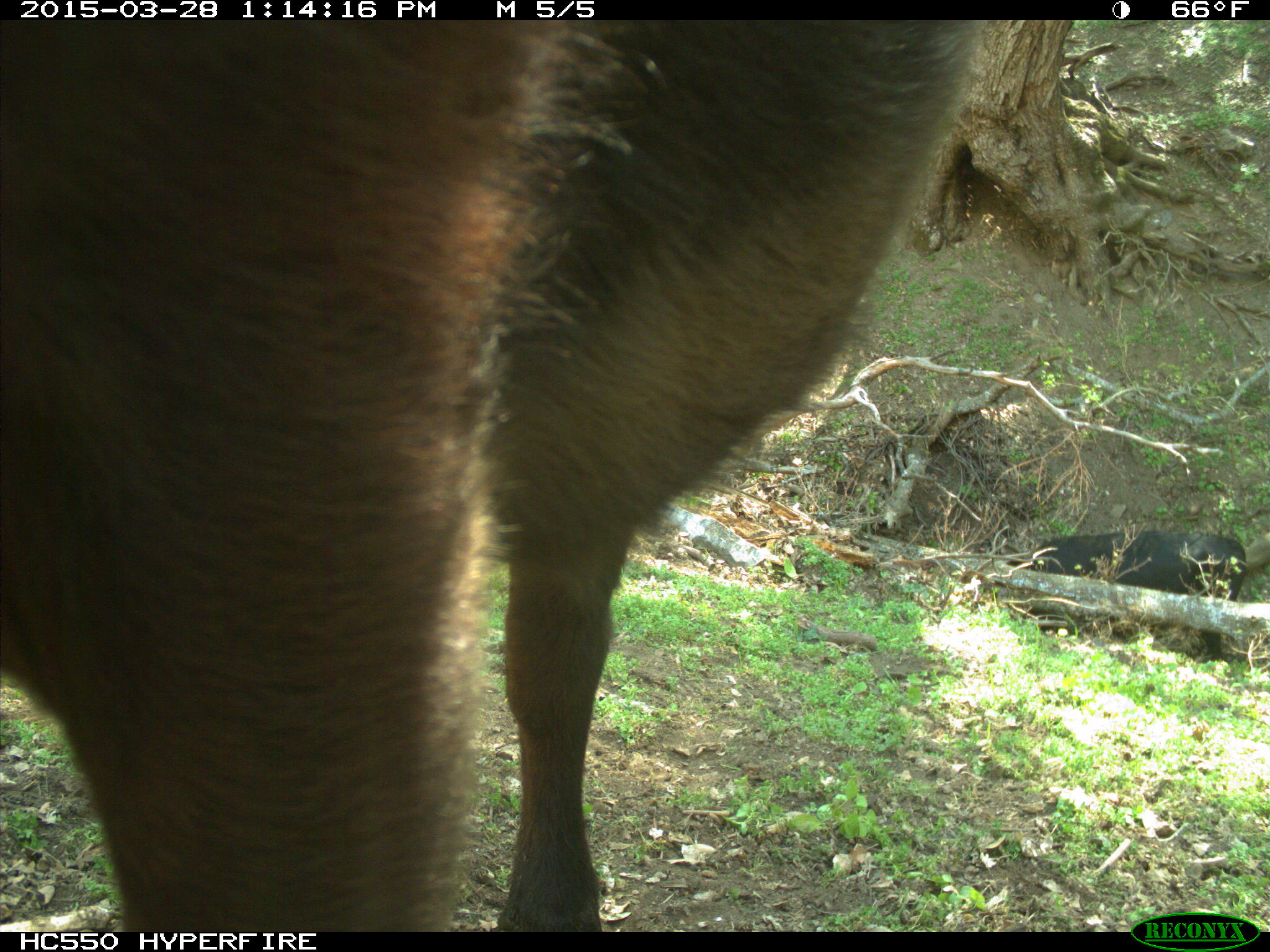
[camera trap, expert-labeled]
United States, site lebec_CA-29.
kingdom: Animalia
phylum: Chordata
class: Mammalia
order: Artiodactyla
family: Bovidae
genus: Bos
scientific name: Bos taurus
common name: domestic cow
Bos taurus (domestic cow).